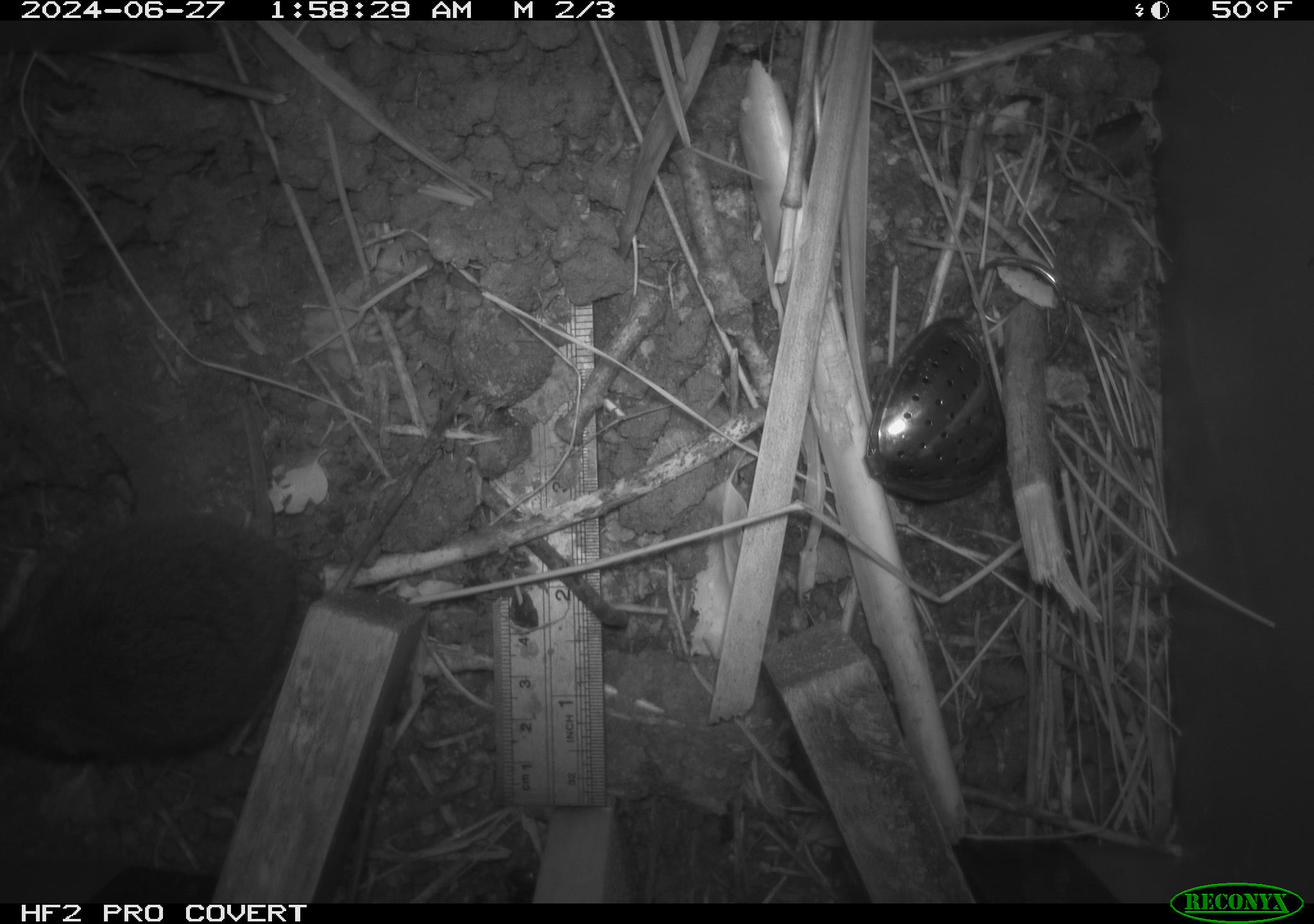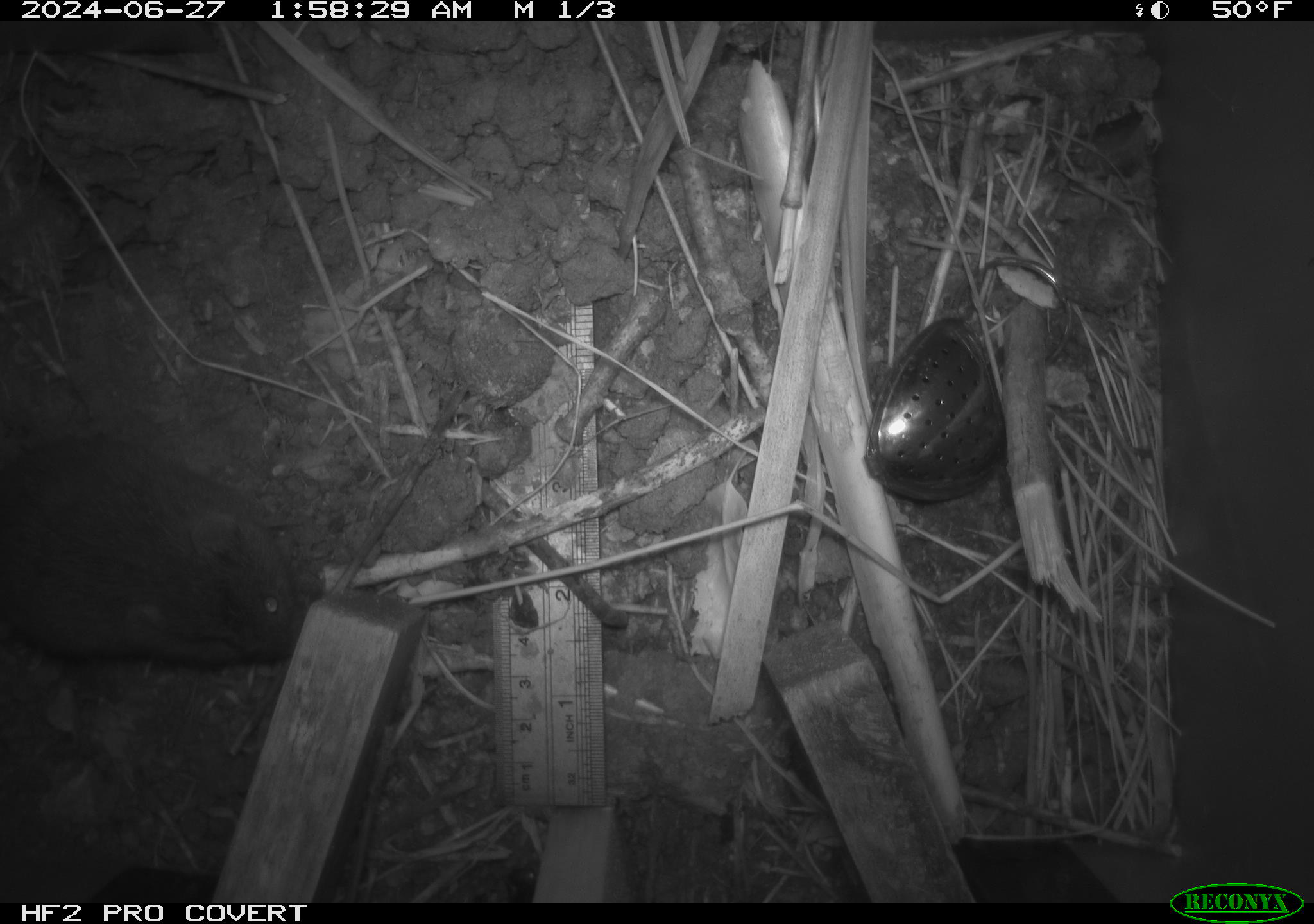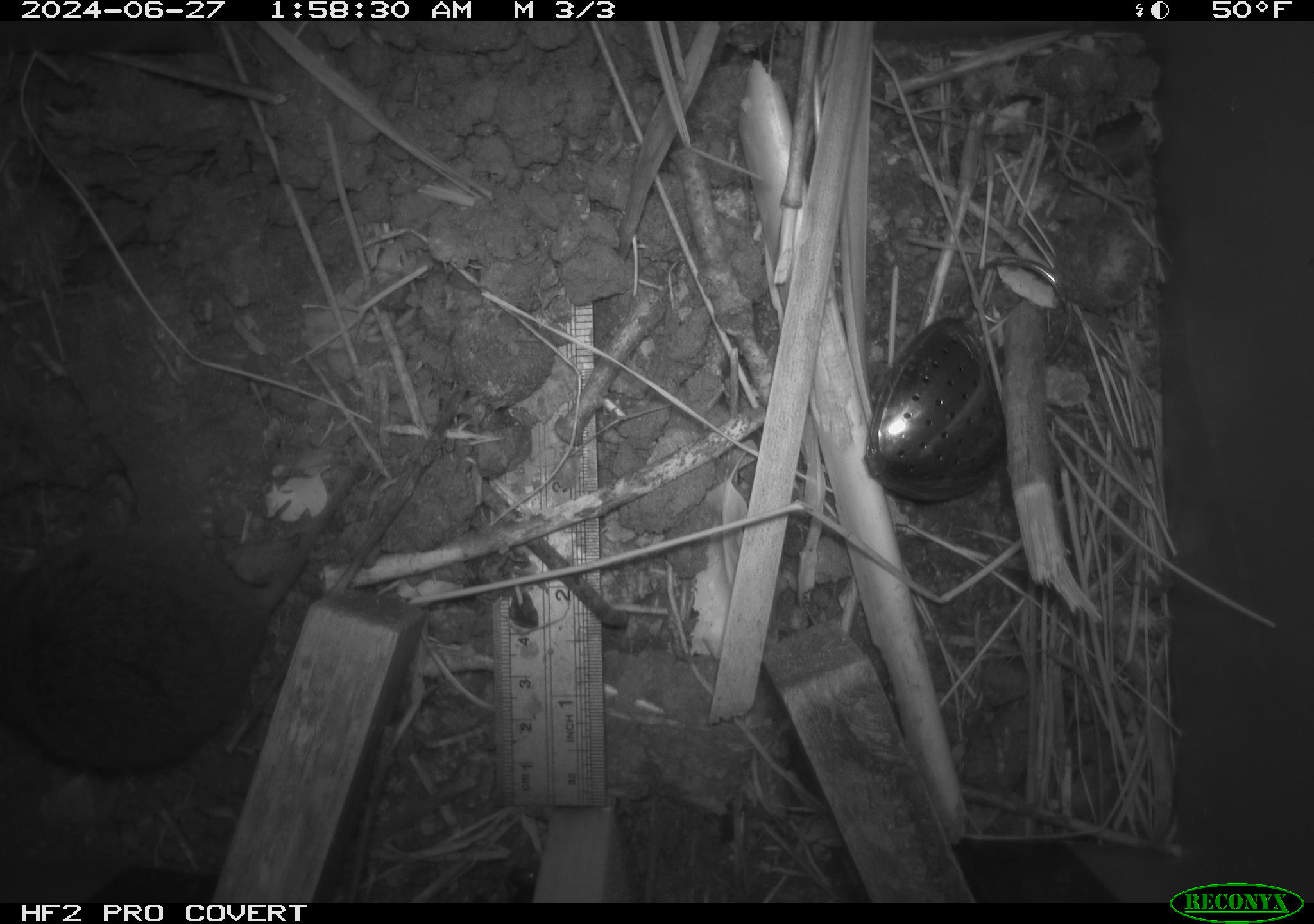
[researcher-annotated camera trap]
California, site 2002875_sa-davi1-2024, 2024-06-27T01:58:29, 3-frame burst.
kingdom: Animalia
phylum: Chordata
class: Mammalia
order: Rodentia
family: Cricetidae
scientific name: Arvicolinae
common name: voles, lemmings, and muskrats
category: arvicolinae subfamily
Arvicolinae subfamily (voles, lemmings, and muskrats) (Arvicolinae).